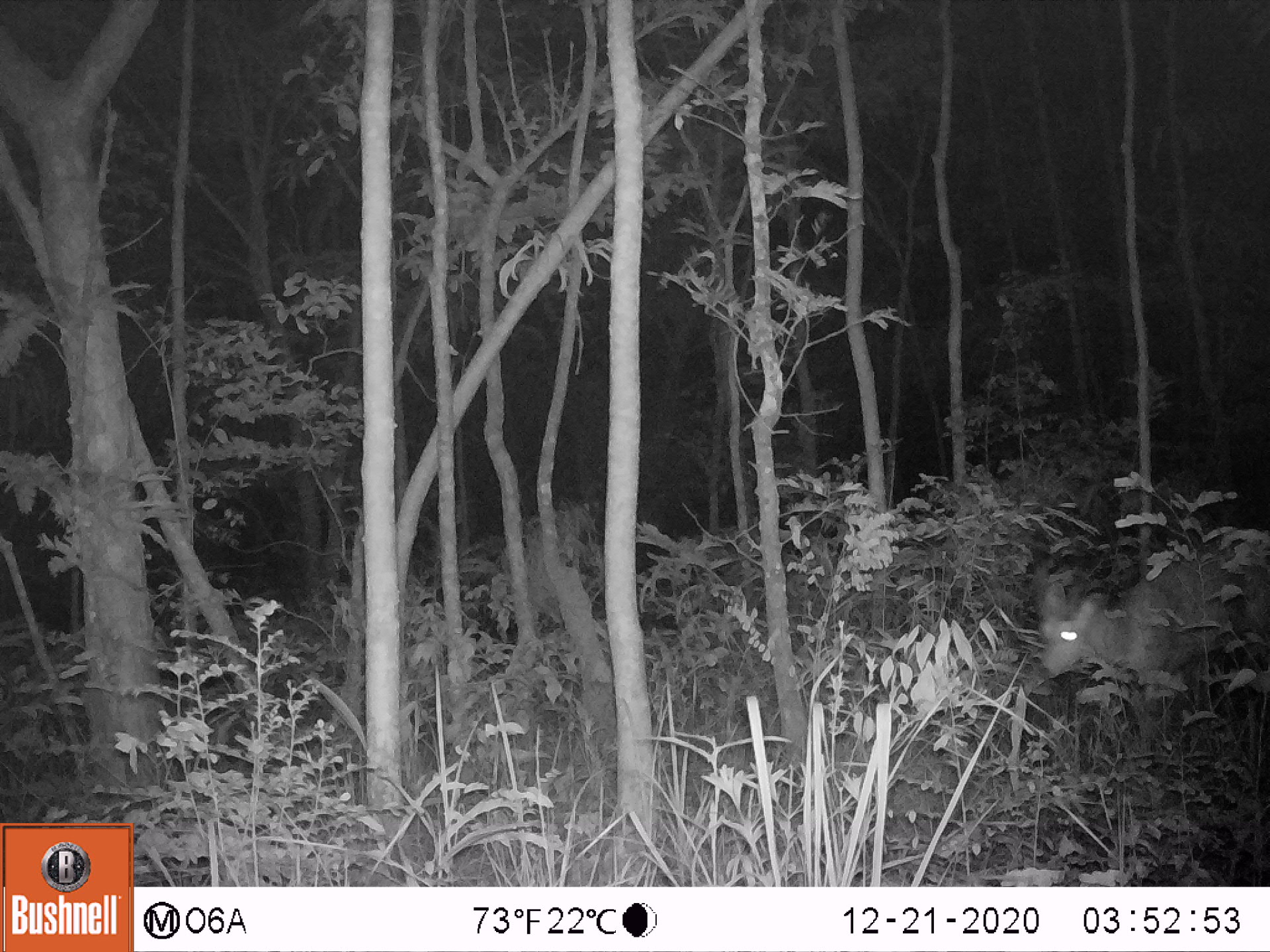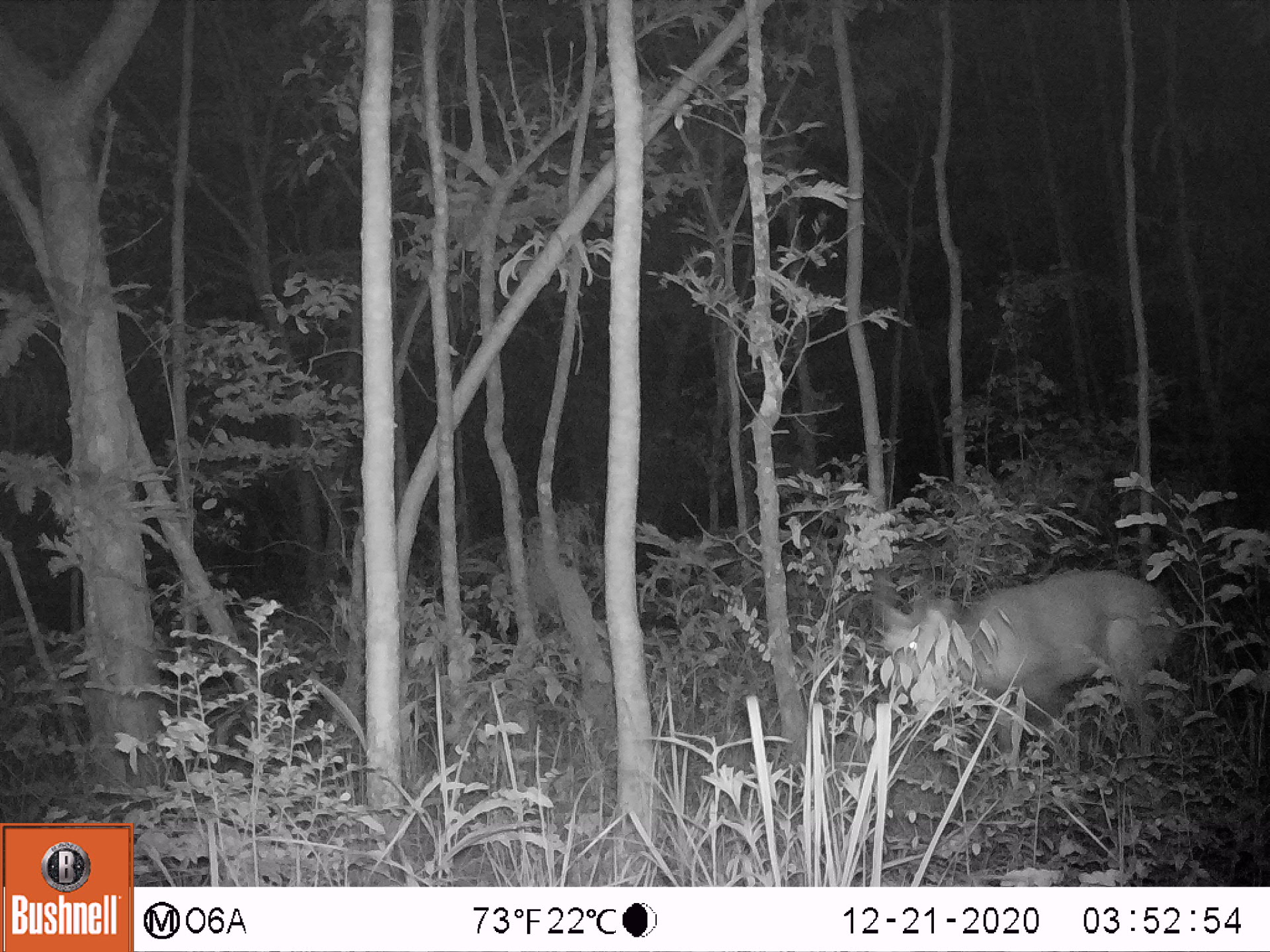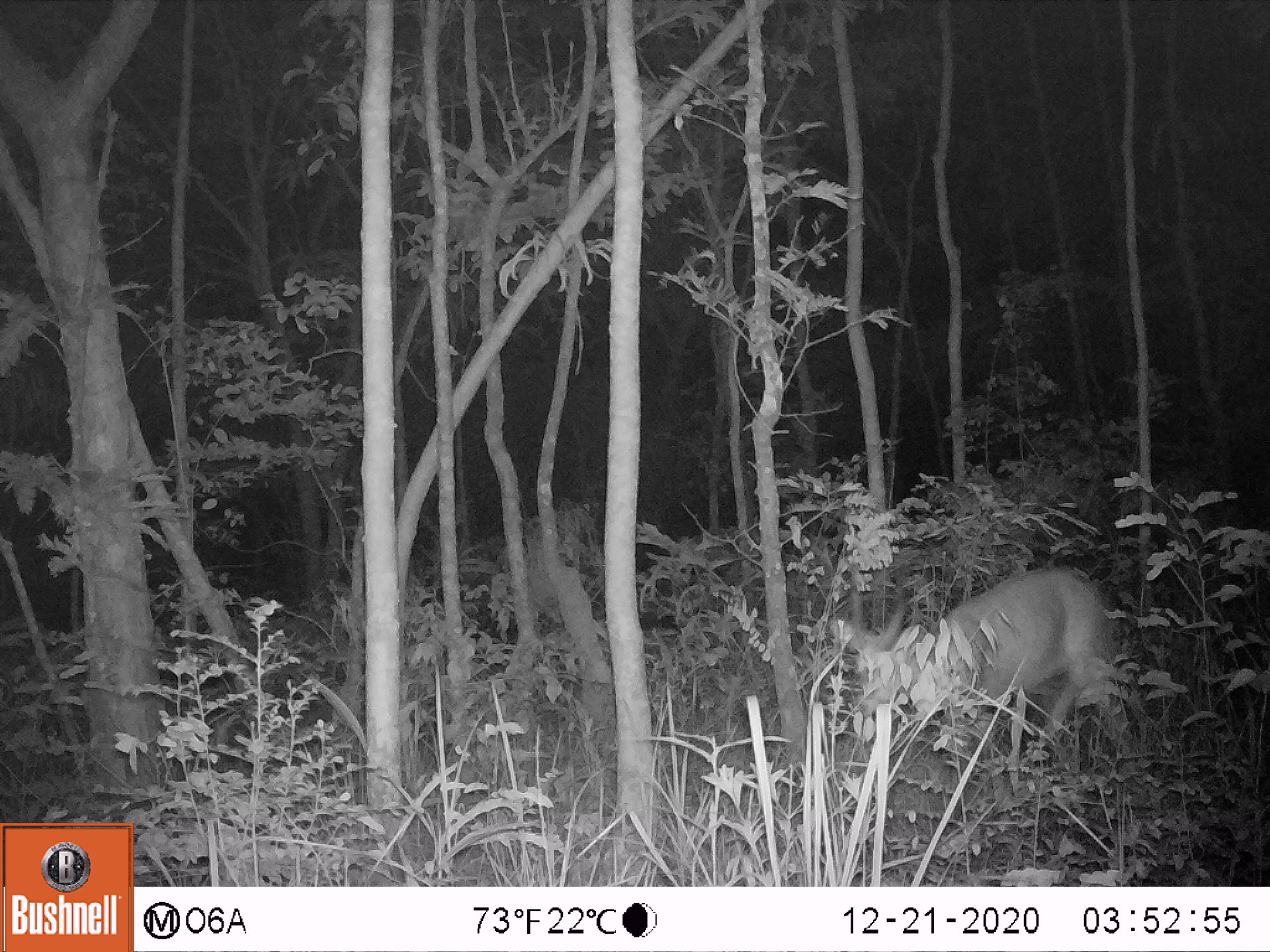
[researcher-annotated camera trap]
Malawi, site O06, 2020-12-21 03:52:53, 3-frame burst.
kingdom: Animalia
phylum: Chordata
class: Mammalia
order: Artiodactyla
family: Bovidae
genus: Tragelaphus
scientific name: Tragelaphus sylvaticus sylvaticus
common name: cape bushbuck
Cape bushbuck (Tragelaphus sylvaticus sylvaticus), count 1.